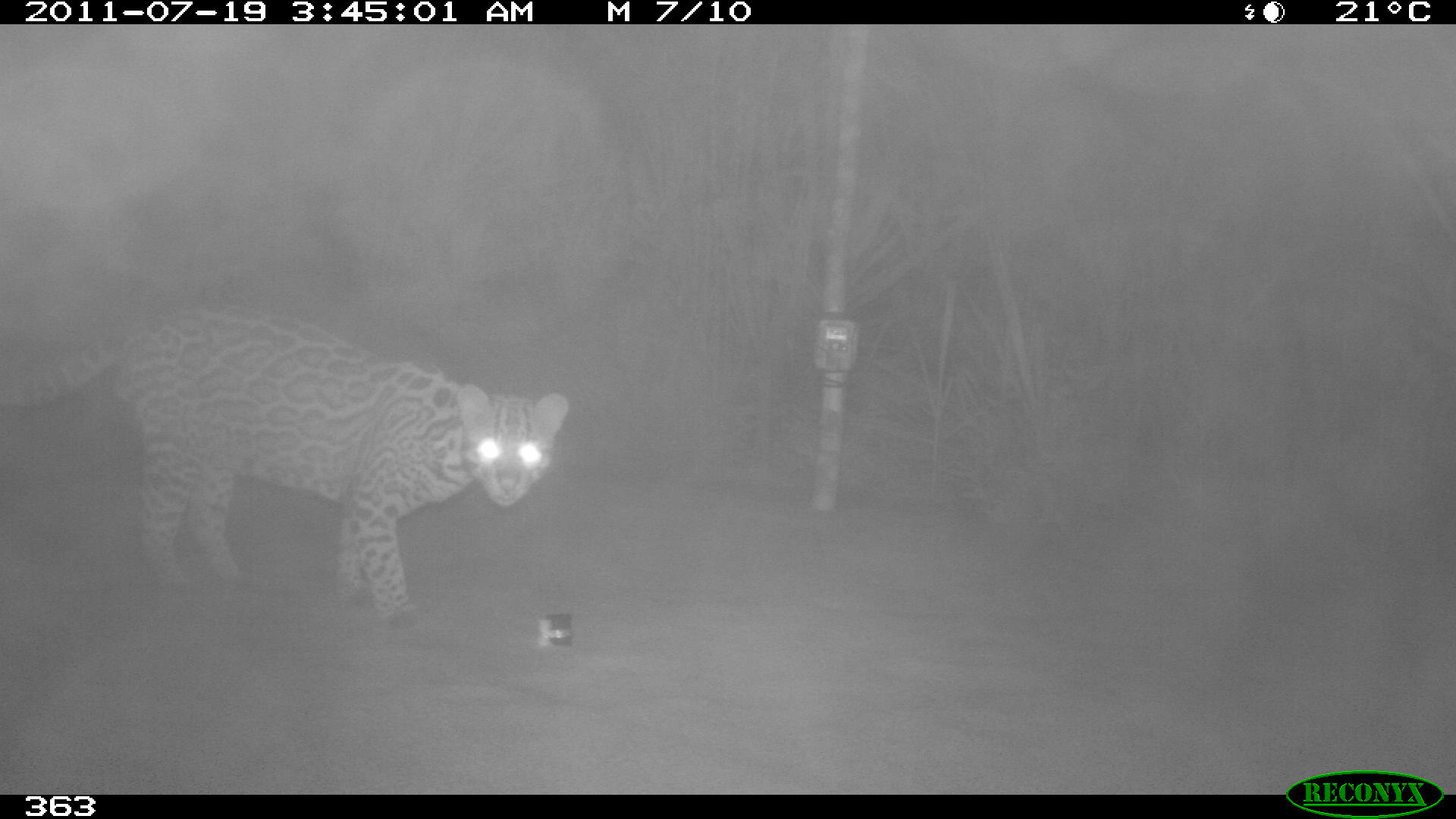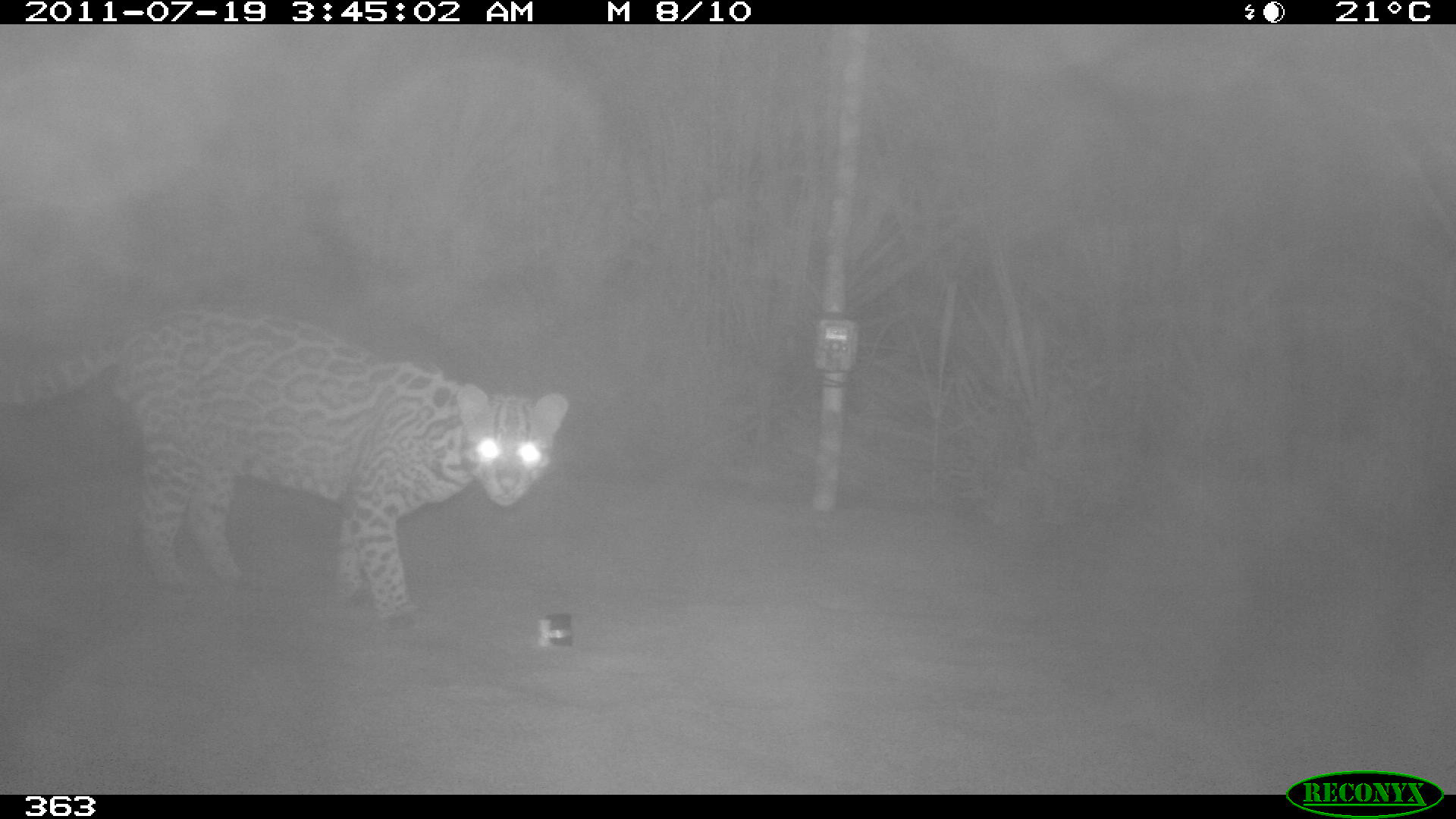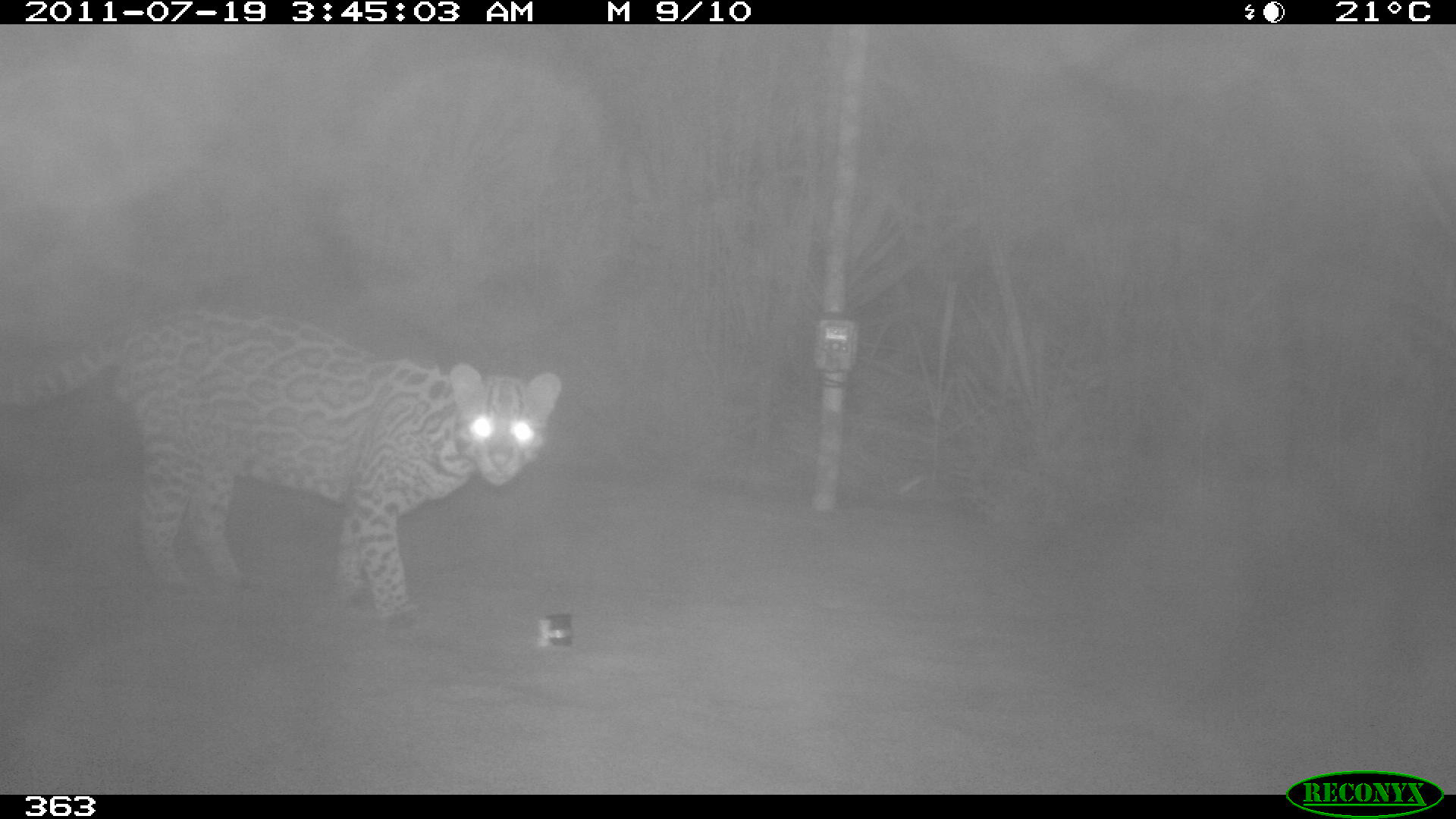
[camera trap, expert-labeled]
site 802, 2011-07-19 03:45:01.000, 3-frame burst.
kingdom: Animalia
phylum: Chordata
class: Mammalia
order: Carnivora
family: Felidae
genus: Leopardus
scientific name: Leopardus pardalis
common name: ocelot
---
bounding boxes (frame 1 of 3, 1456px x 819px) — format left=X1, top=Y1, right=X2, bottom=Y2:
leopardus pardalis: left=0, top=308, right=570, bottom=626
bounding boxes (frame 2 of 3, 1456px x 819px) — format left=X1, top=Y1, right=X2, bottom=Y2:
leopardus pardalis: left=0, top=307, right=570, bottom=629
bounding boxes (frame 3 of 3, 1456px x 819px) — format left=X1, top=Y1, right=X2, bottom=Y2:
leopardus pardalis: left=7, top=313, right=561, bottom=613